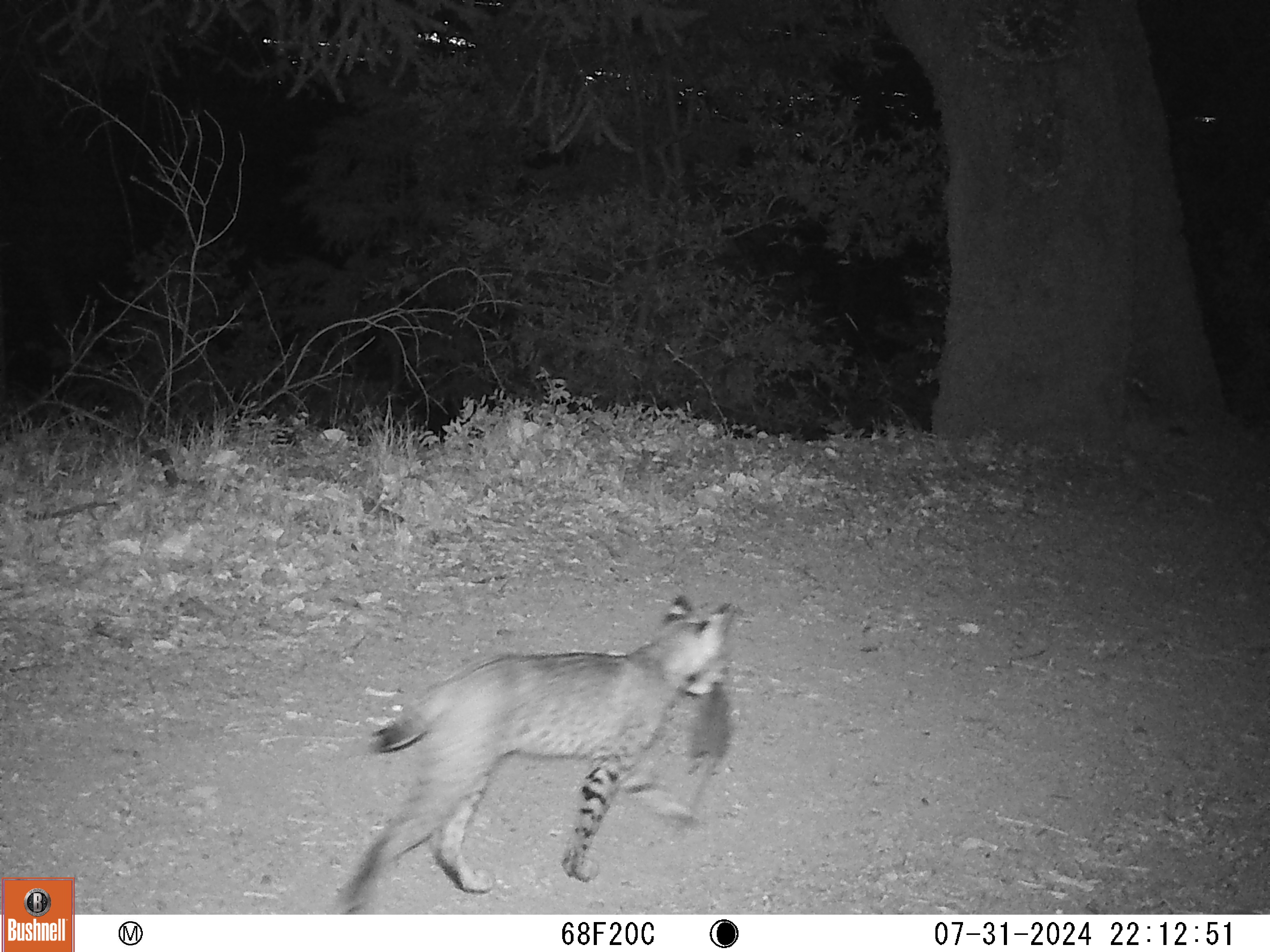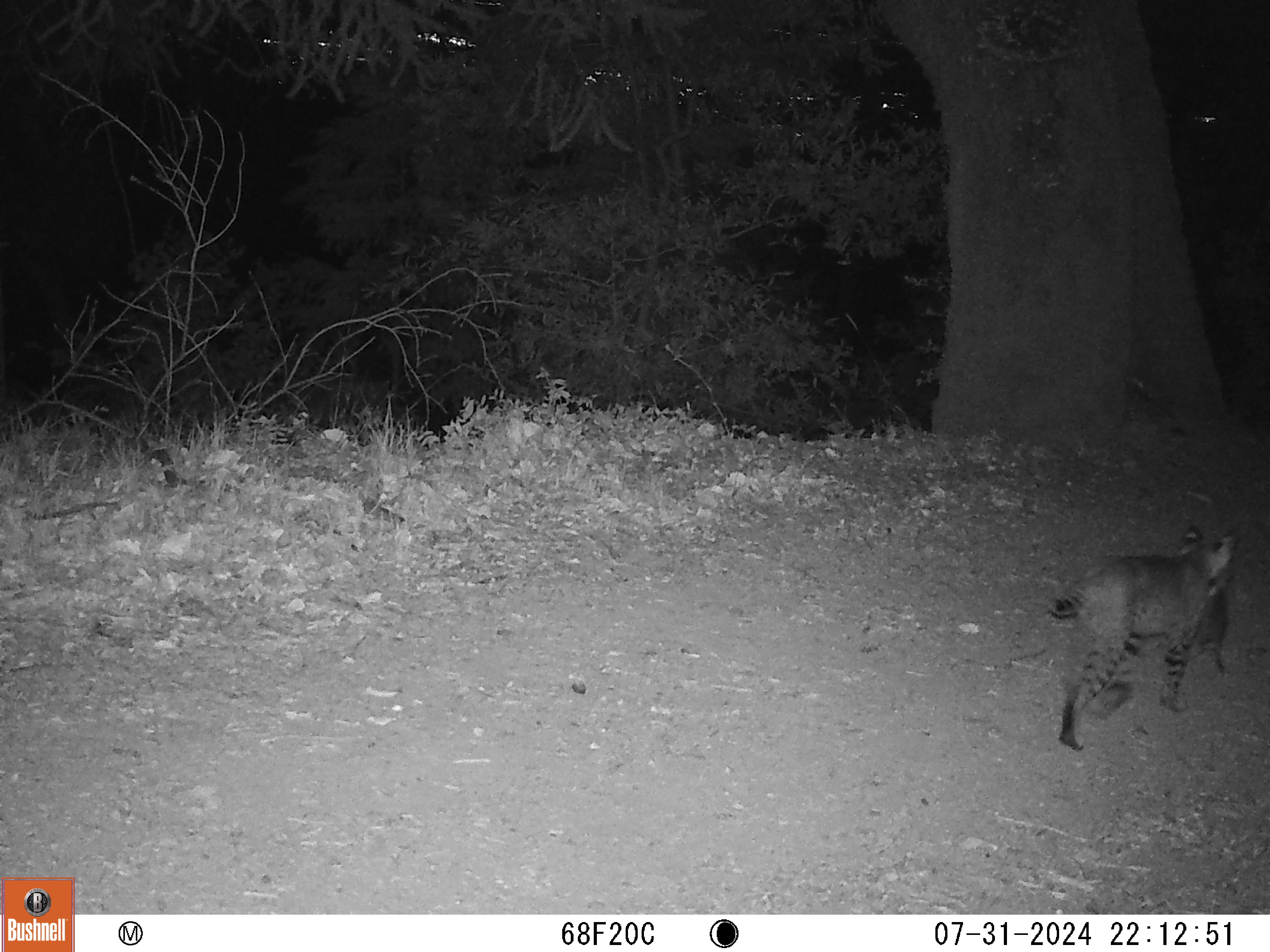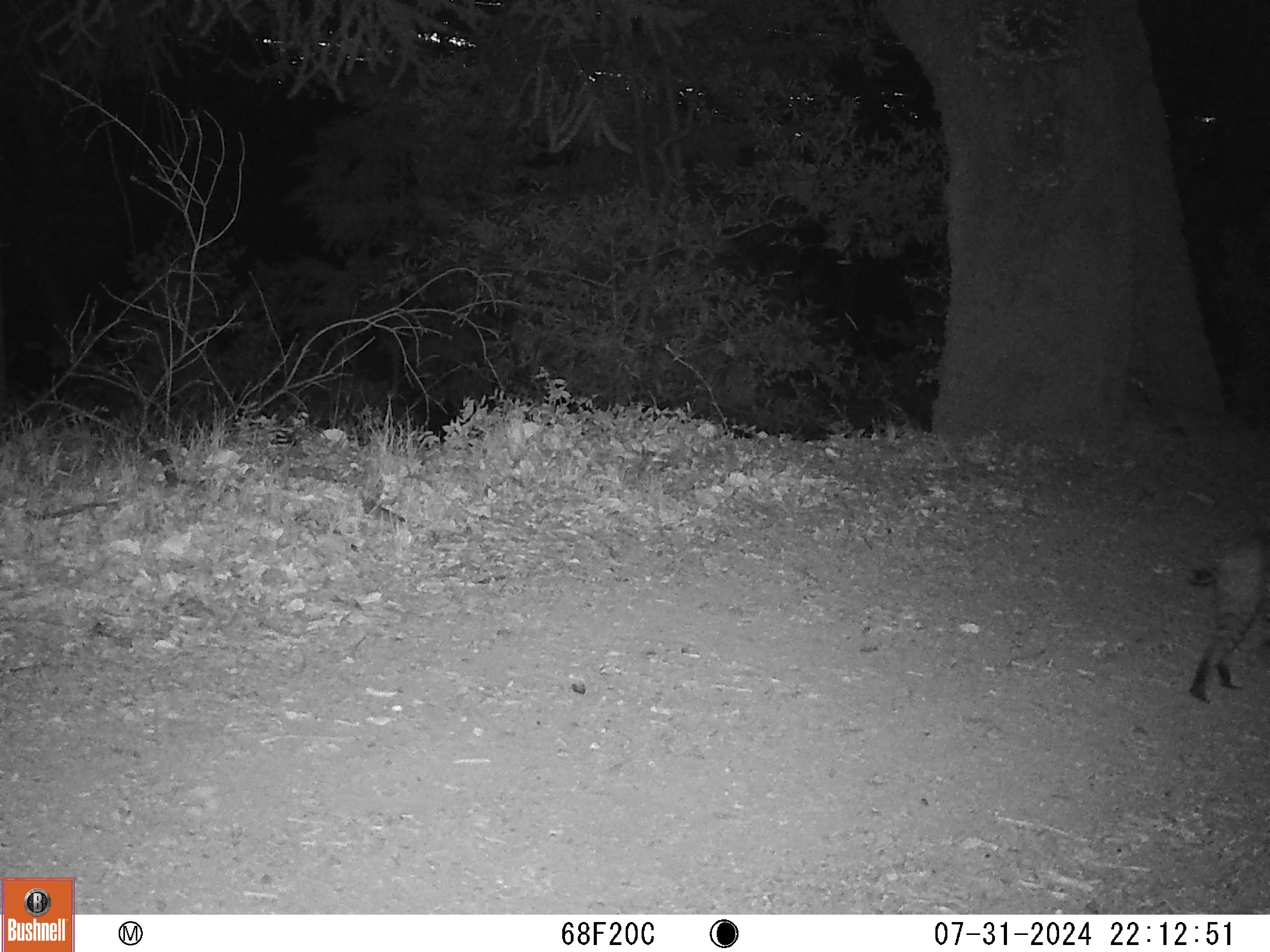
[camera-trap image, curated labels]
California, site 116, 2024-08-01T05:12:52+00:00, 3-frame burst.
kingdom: Animalia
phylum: Chordata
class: Mammalia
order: Carnivora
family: Felidae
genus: Lynx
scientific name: Lynx rufus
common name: bobcat